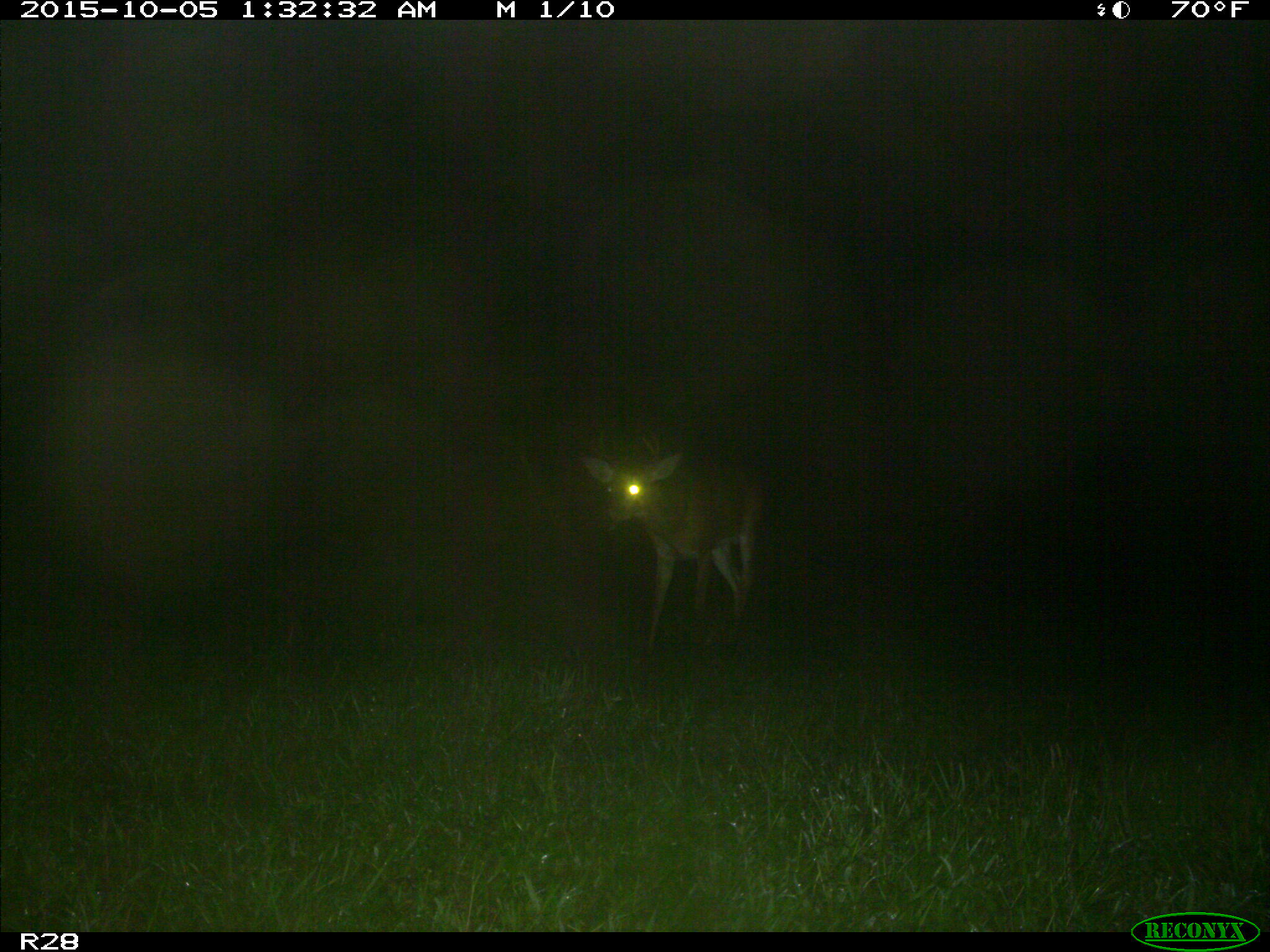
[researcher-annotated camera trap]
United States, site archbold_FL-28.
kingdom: Animalia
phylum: Chordata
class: Mammalia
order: Artiodactyla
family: Cervidae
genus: Odocoileus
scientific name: Odocoileus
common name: deer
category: unidentified deer